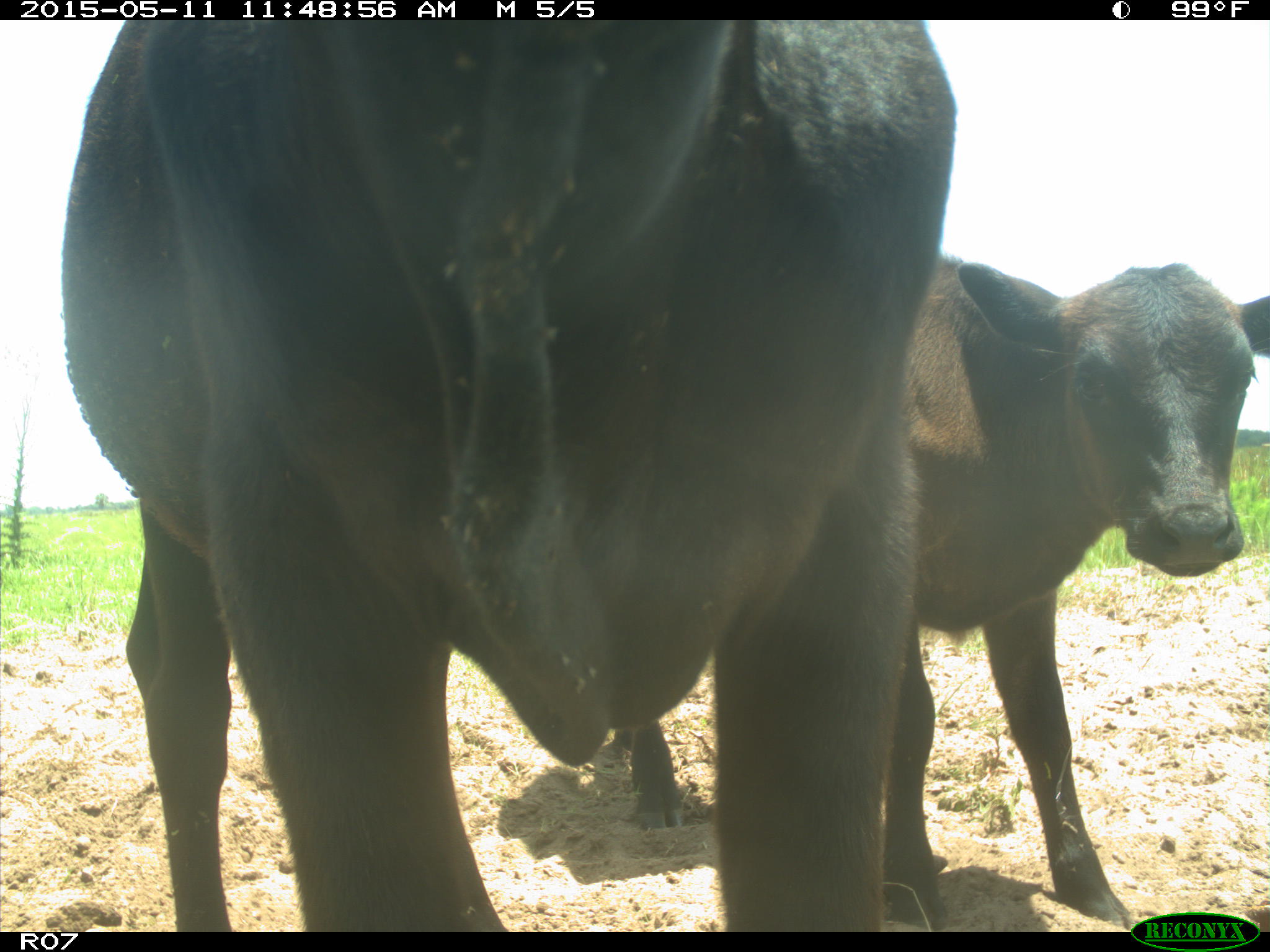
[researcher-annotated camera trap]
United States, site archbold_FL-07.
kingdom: Animalia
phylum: Chordata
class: Mammalia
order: Artiodactyla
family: Bovidae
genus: Bos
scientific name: Bos taurus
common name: domestic cow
Bos taurus (domestic cow).